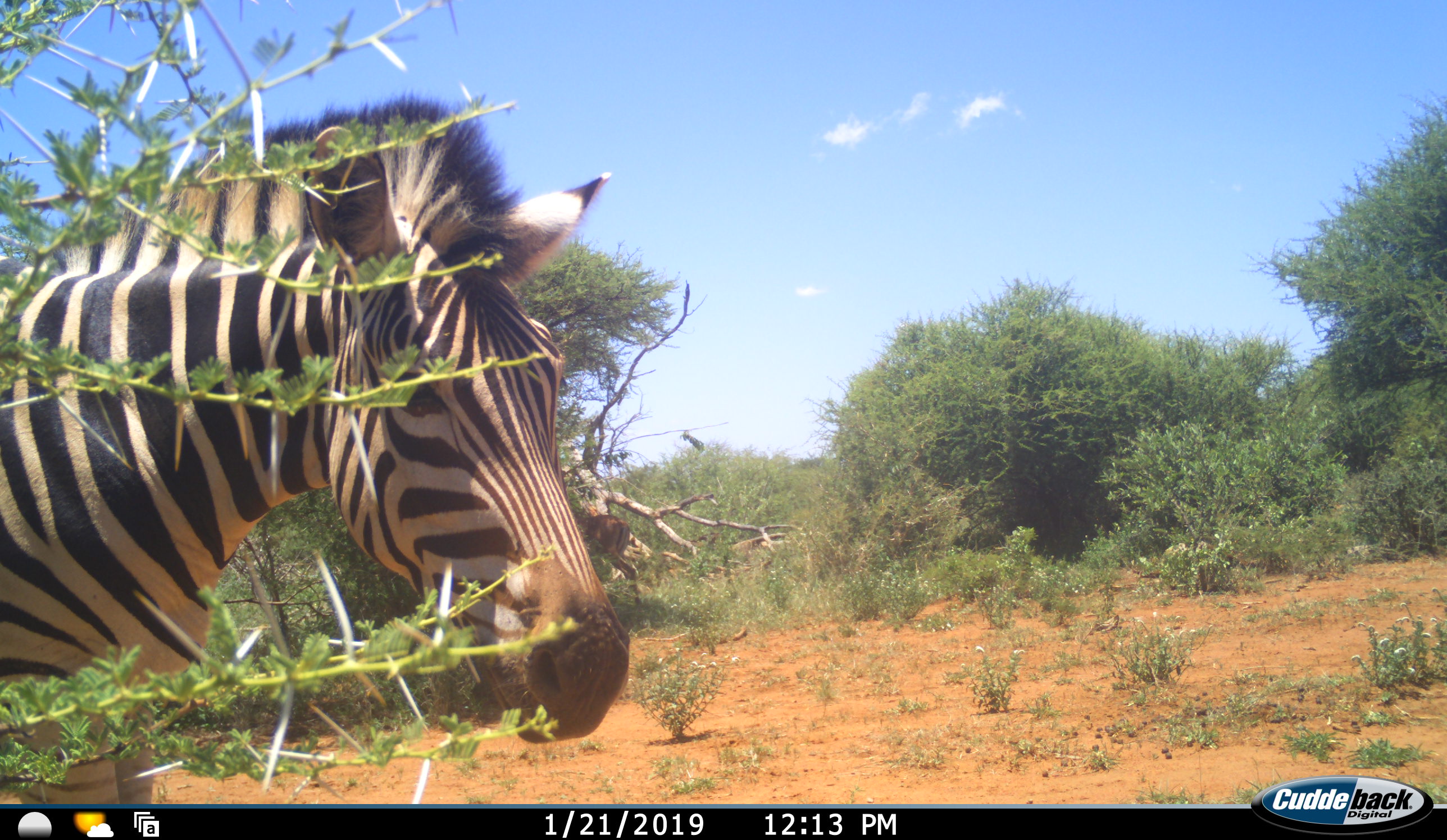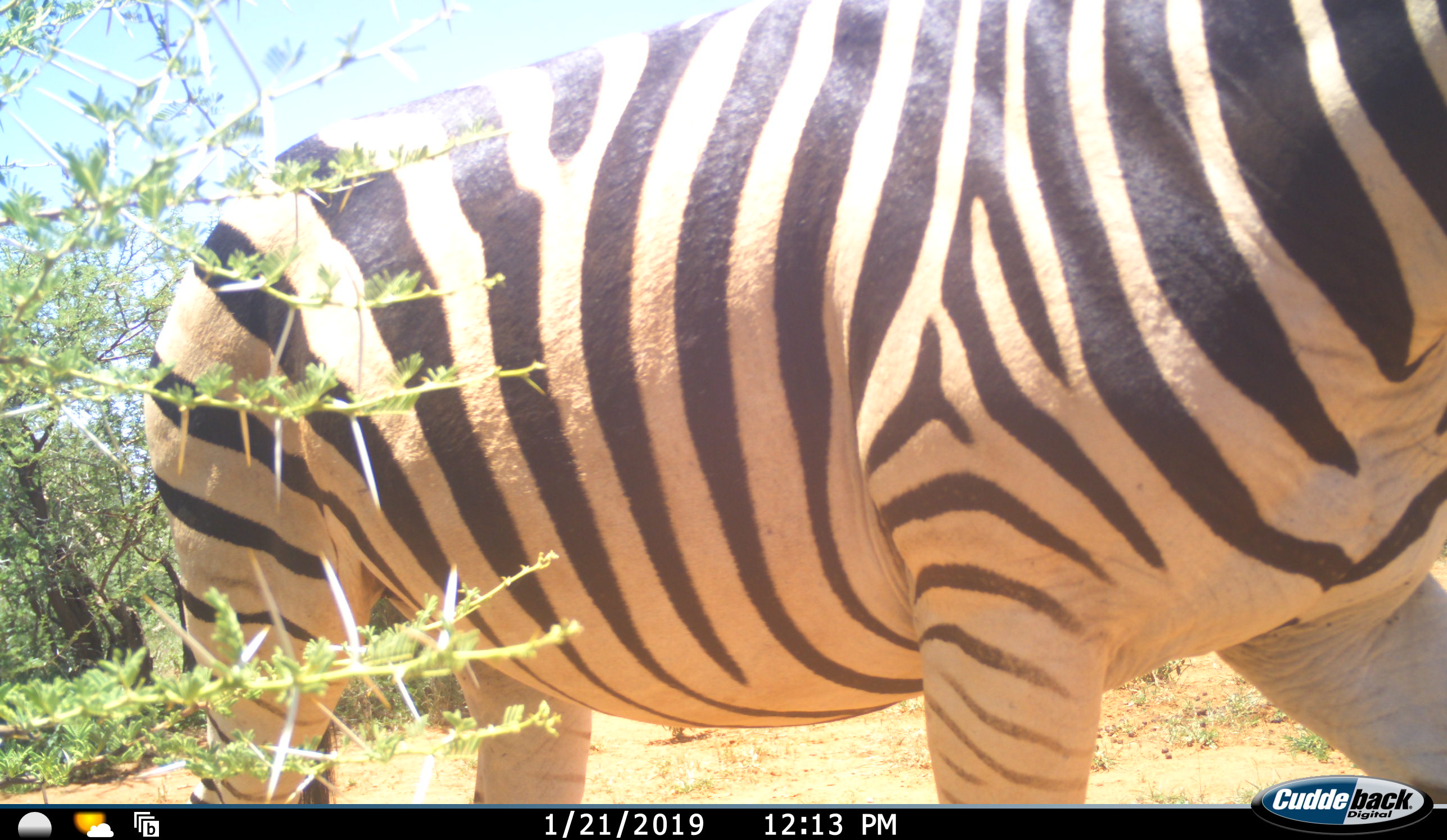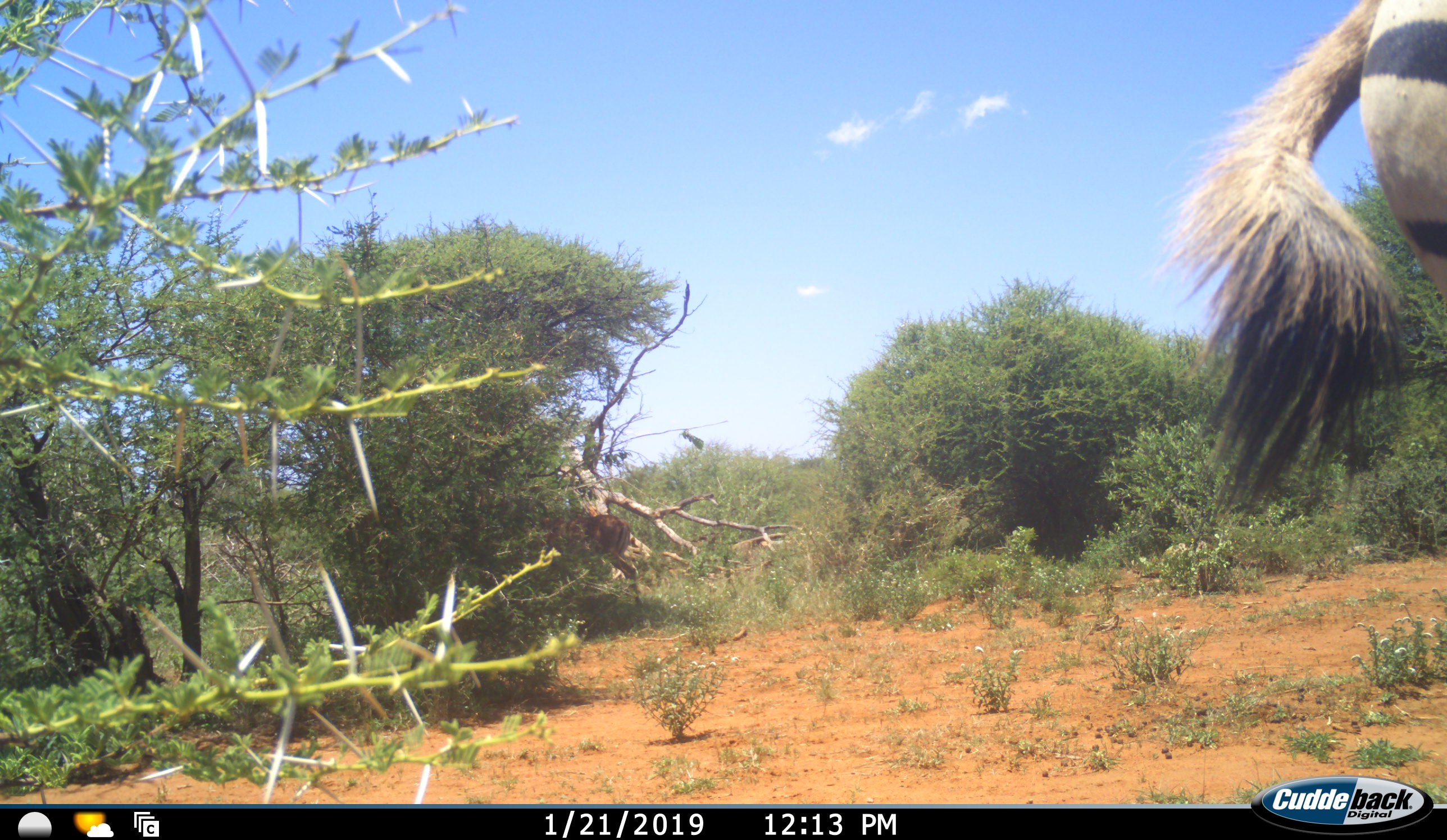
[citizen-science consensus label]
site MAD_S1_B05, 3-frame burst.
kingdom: Animalia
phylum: Chordata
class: Mammalia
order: Perissodactyla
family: Equidae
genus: Equus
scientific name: Equus quagga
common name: plains zebra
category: zebraplains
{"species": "zebraplains (plains zebra) (Equus quagga)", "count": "1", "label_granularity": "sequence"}